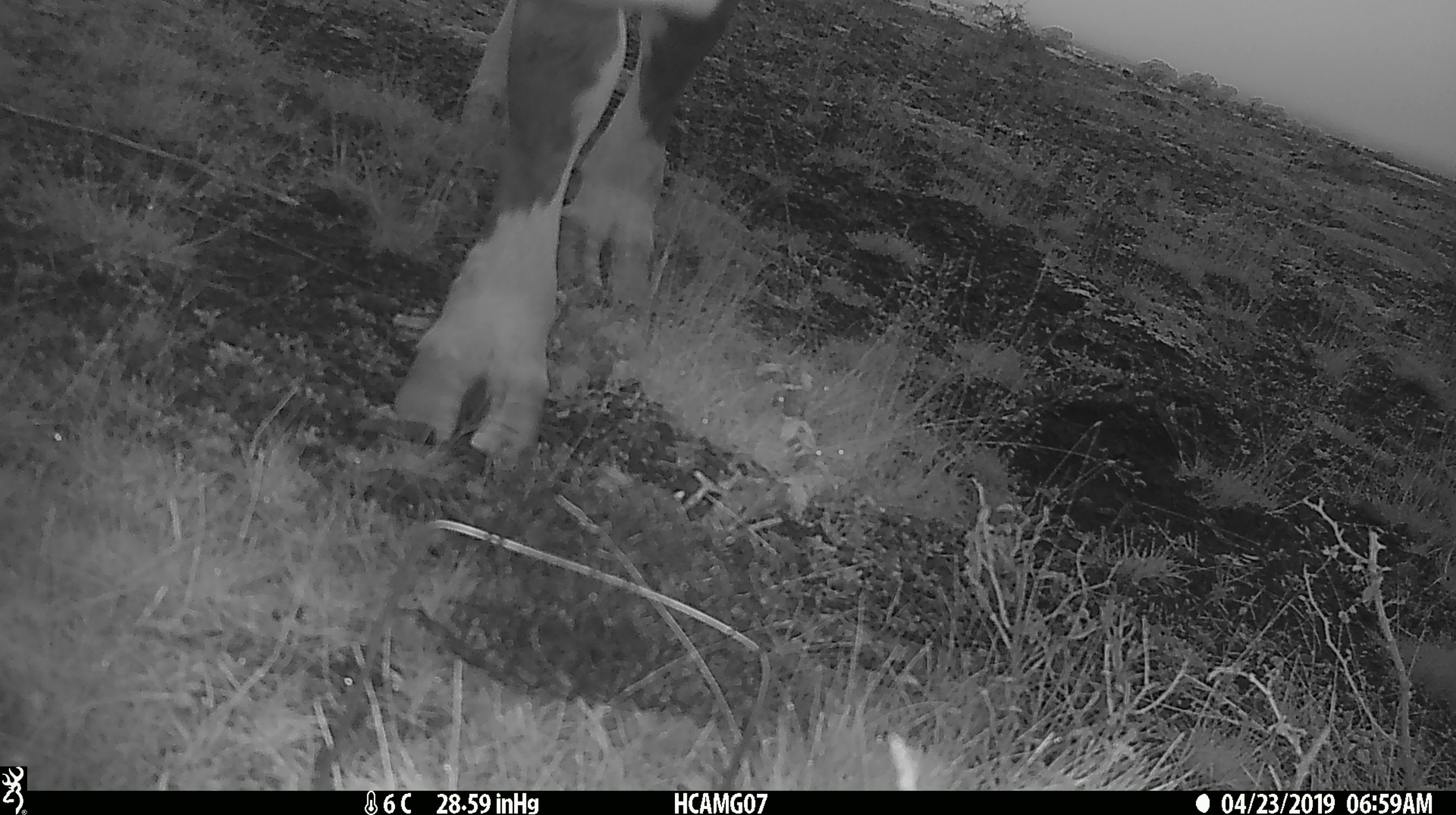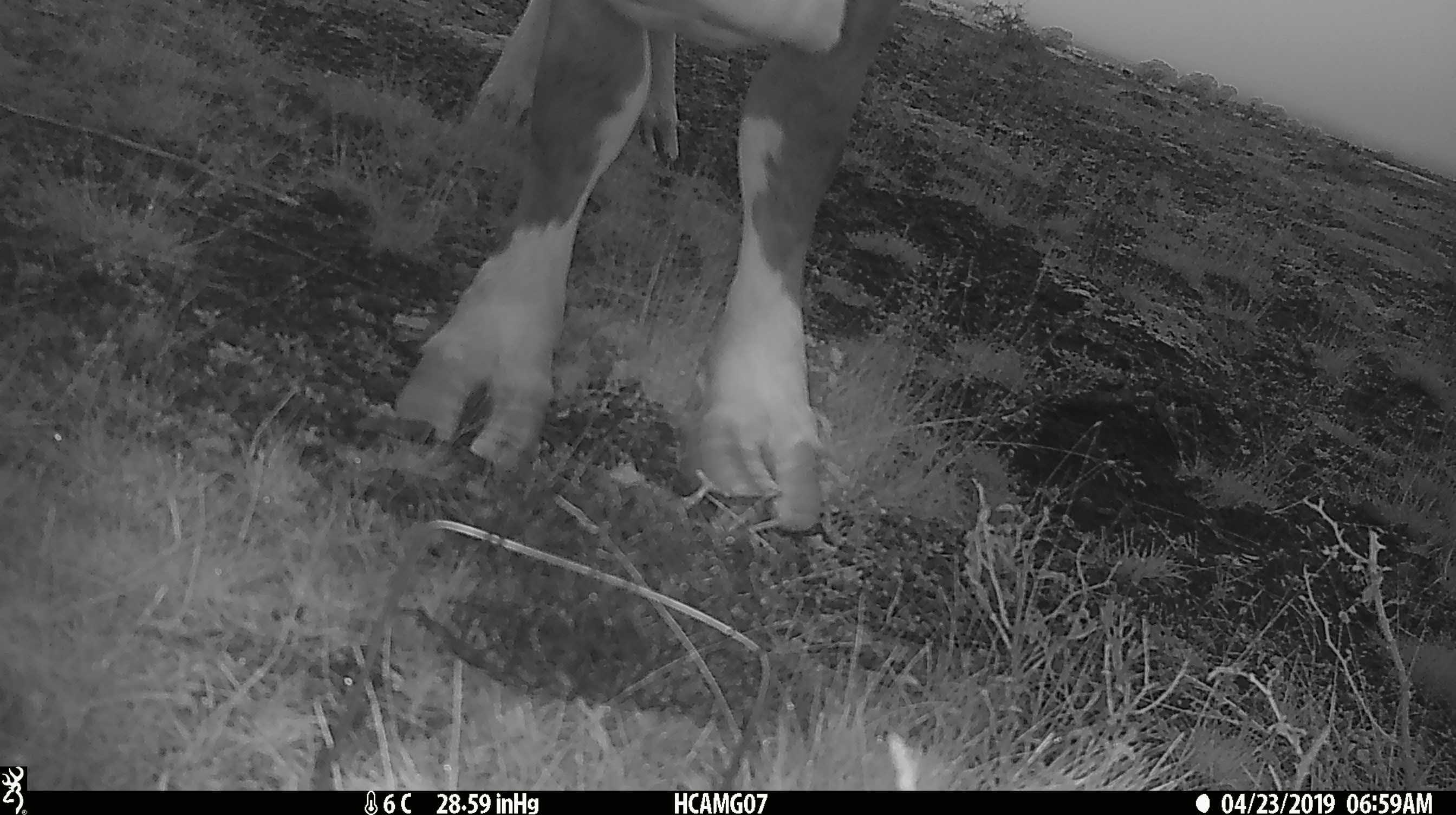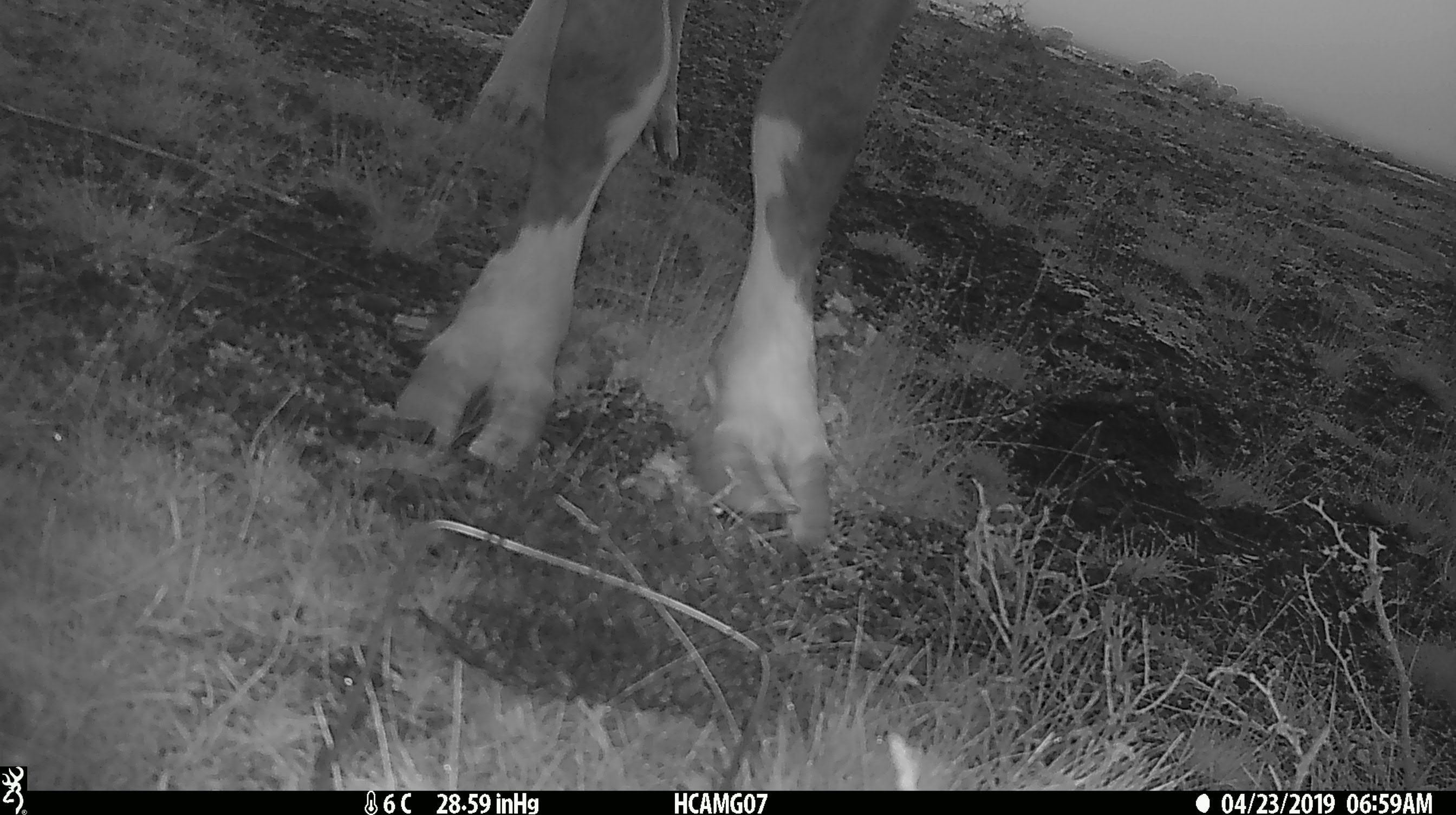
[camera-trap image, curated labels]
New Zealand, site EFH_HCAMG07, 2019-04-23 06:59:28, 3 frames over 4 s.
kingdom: Animalia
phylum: Chordata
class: Mammalia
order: Artiodactyla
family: Bovidae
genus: Bos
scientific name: Bos taurus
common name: domestic cow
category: cow